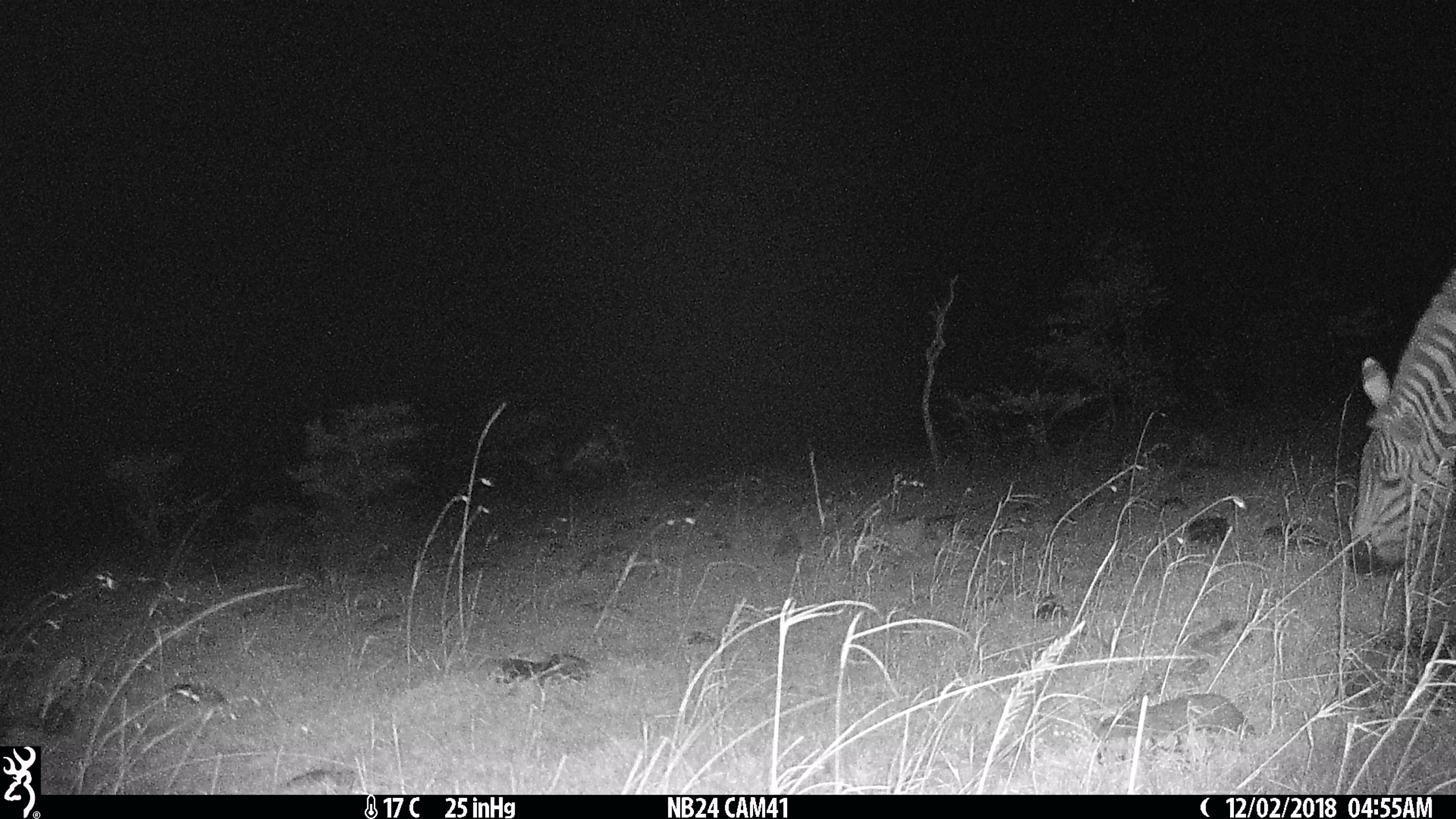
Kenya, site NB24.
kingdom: Animalia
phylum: Chordata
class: Mammalia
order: Perissodactyla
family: Equidae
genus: Equus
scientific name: Equus quagga burchellii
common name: burchell's zebra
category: zebra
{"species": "zebra (burchell's zebra) (Equus quagga burchellii)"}